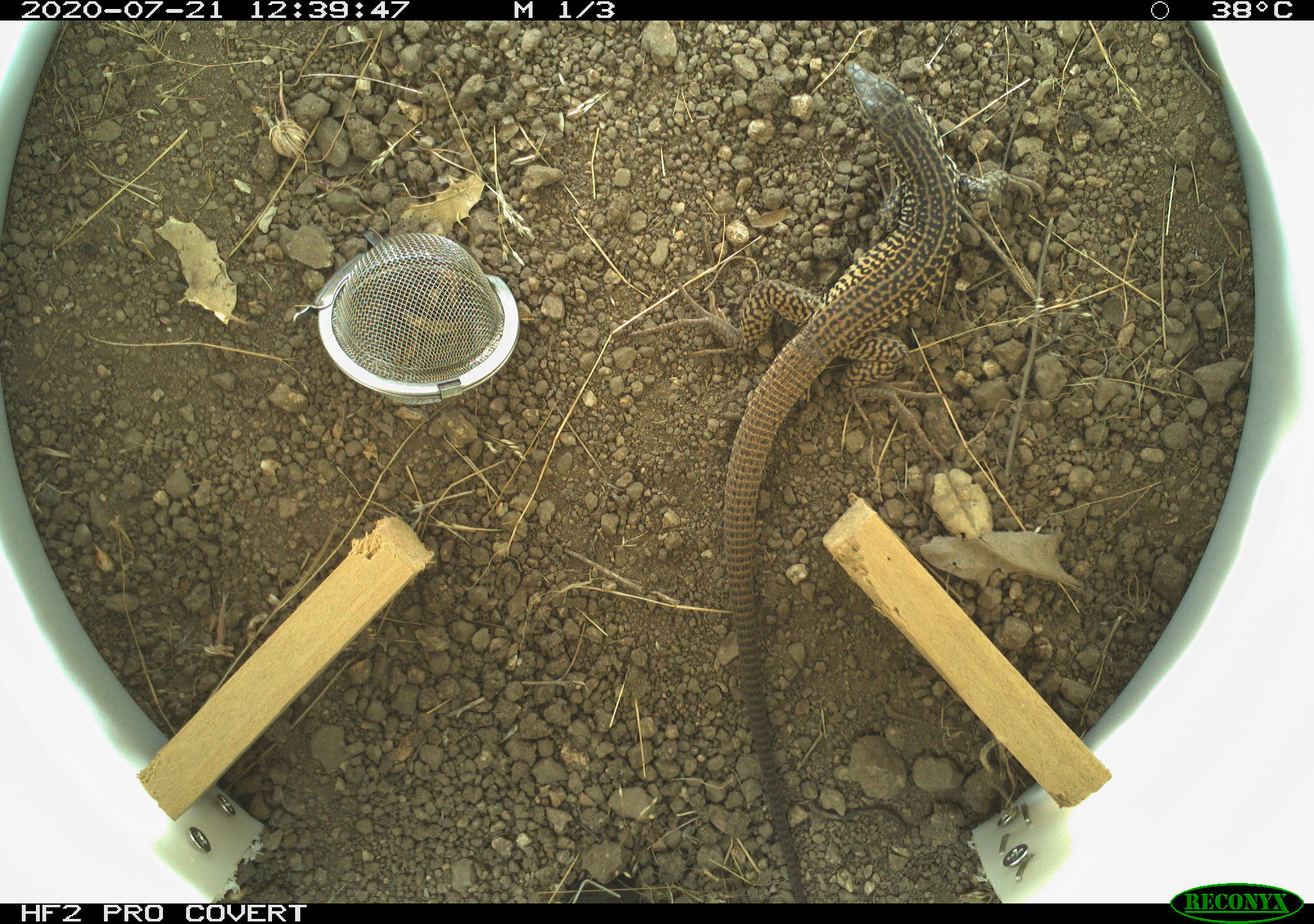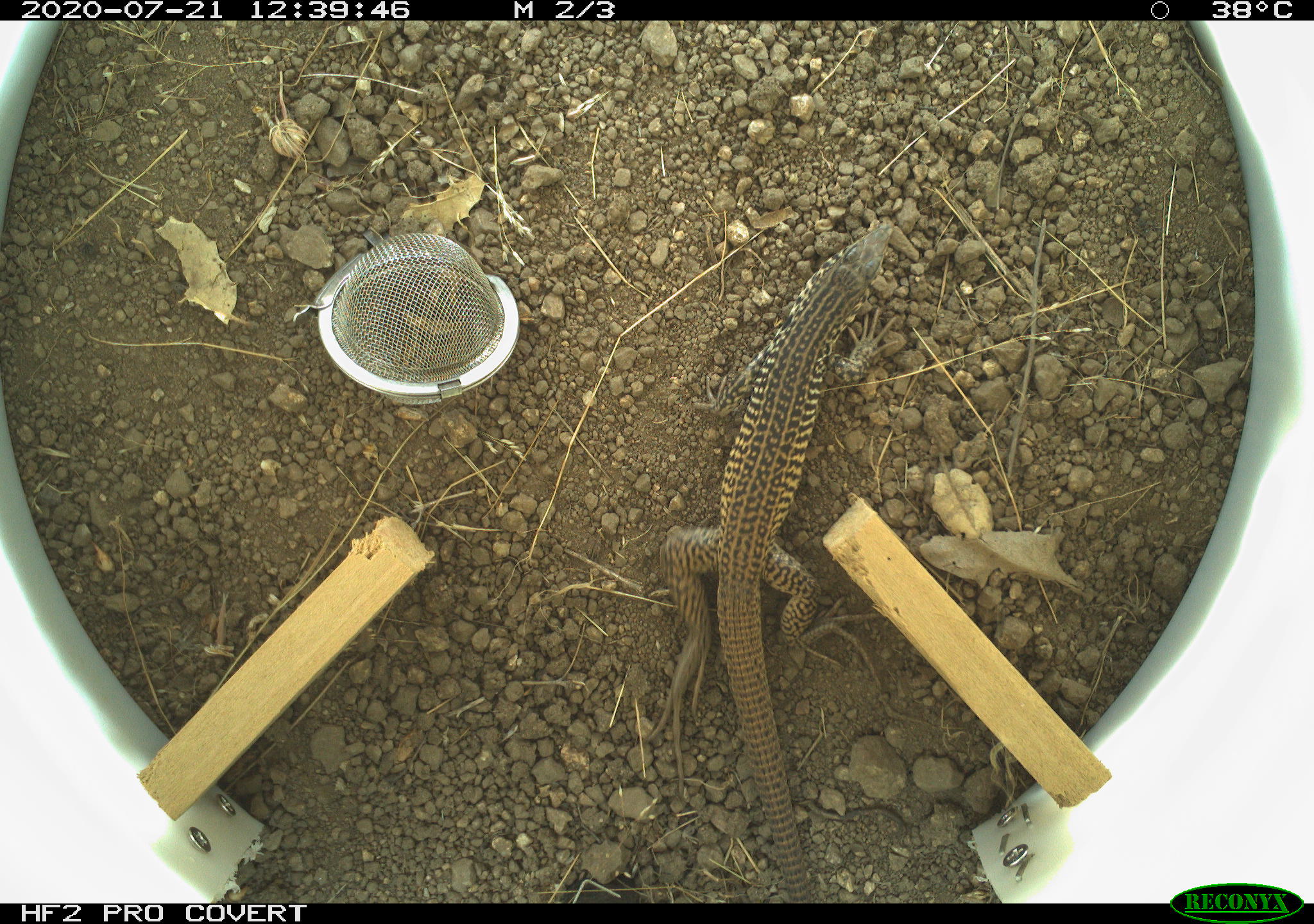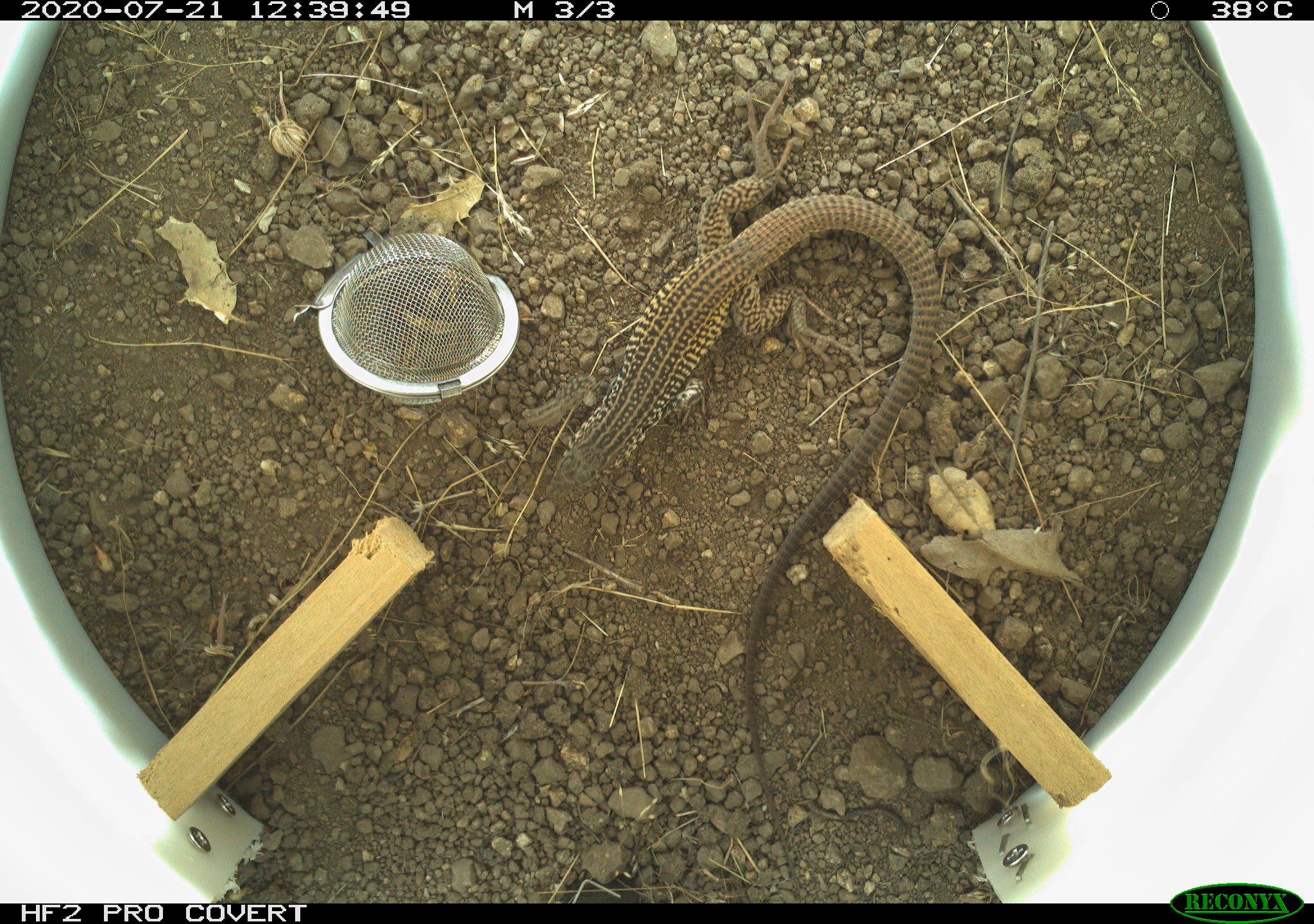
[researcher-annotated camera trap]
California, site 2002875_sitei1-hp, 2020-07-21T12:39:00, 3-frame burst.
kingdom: Animalia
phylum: Chordata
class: Reptilia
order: Squamata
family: Teiidae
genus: Aspidoscelis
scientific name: Aspidoscelis tigris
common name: western whiptail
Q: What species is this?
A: Western whiptail (Aspidoscelis tigris).